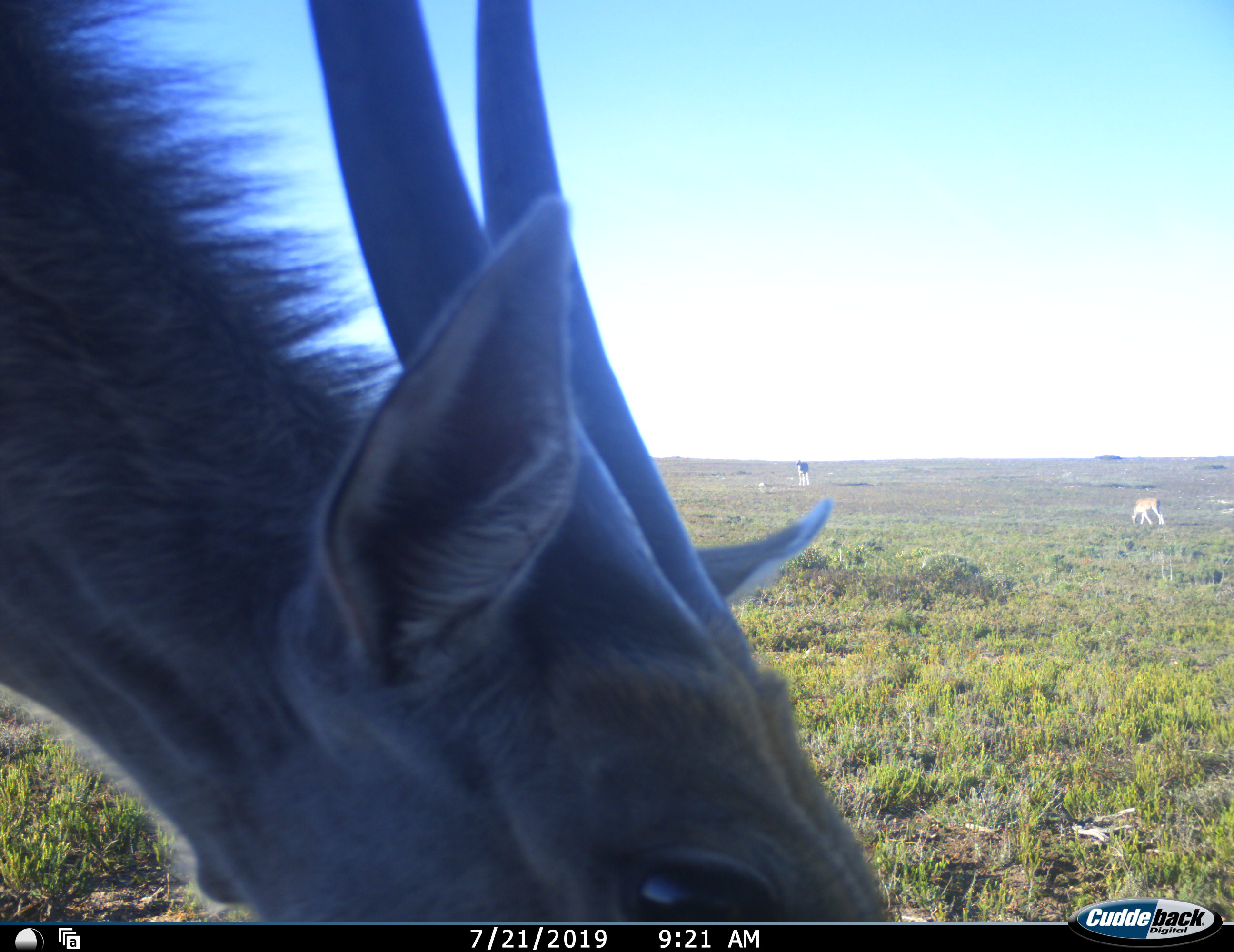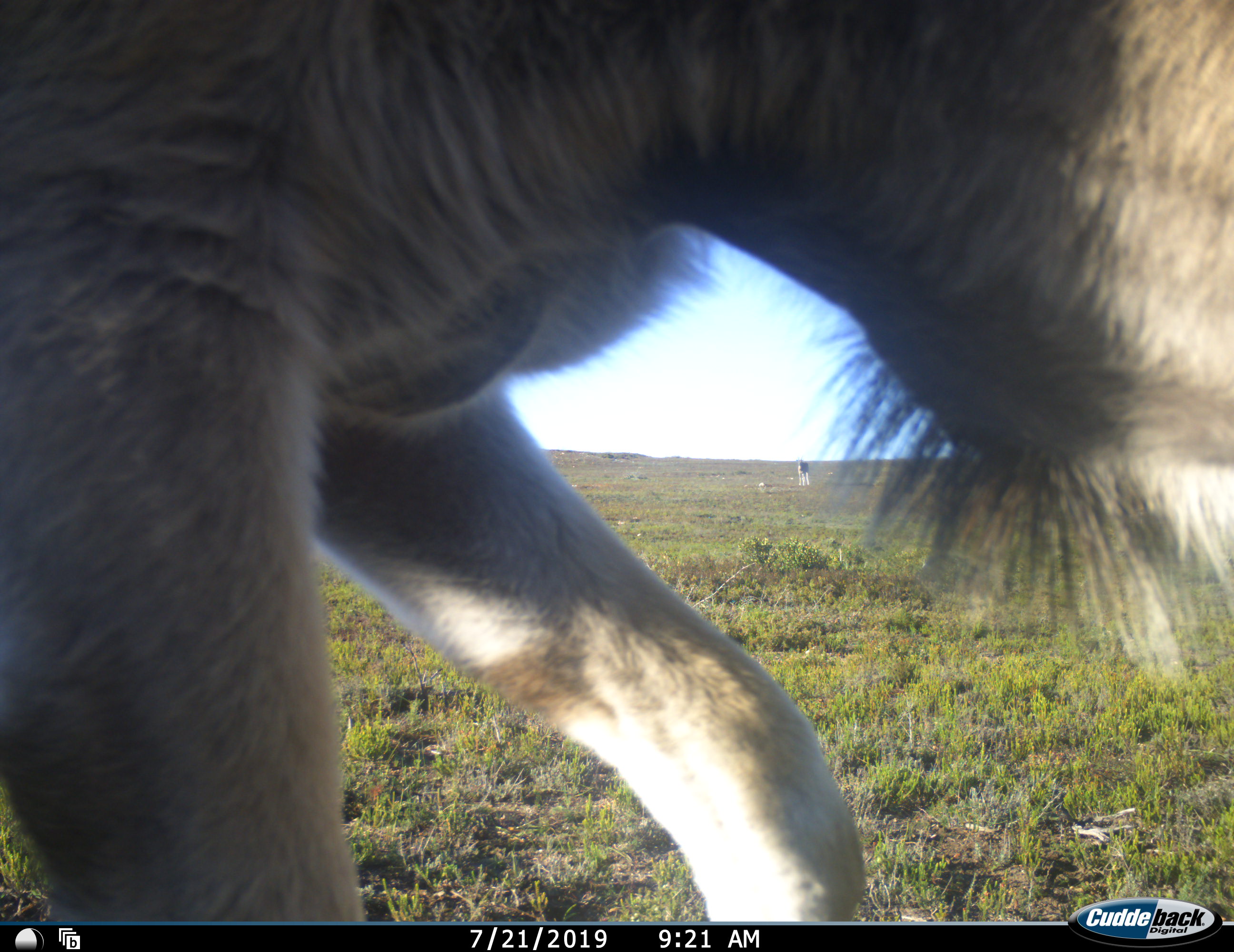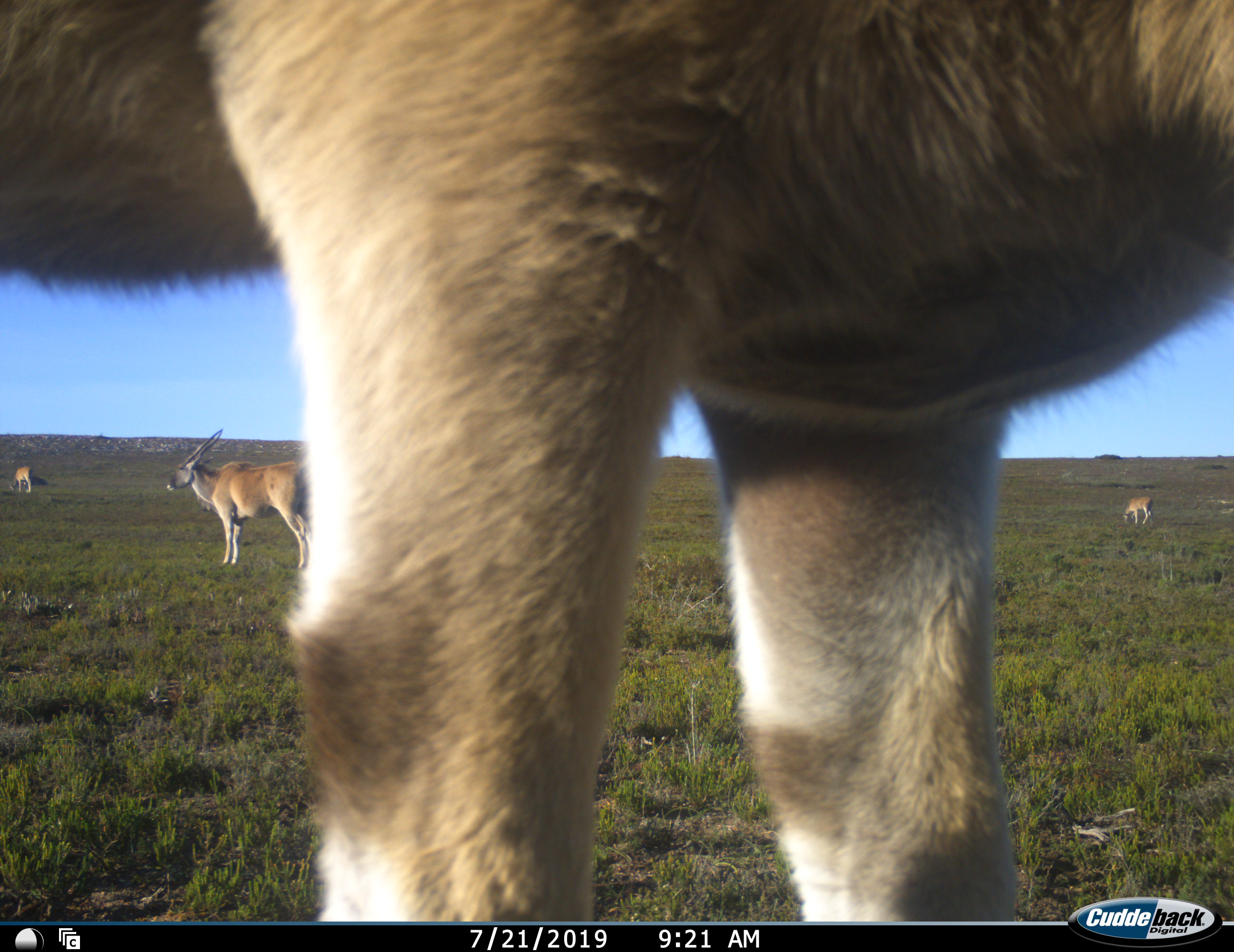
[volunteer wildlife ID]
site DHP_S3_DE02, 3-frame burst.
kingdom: Animalia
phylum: Chordata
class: Mammalia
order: Artiodactyla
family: Bovidae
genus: Tragelaphus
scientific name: Tragelaphus oryx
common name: eland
Eland (Tragelaphus oryx), count 5. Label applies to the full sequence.